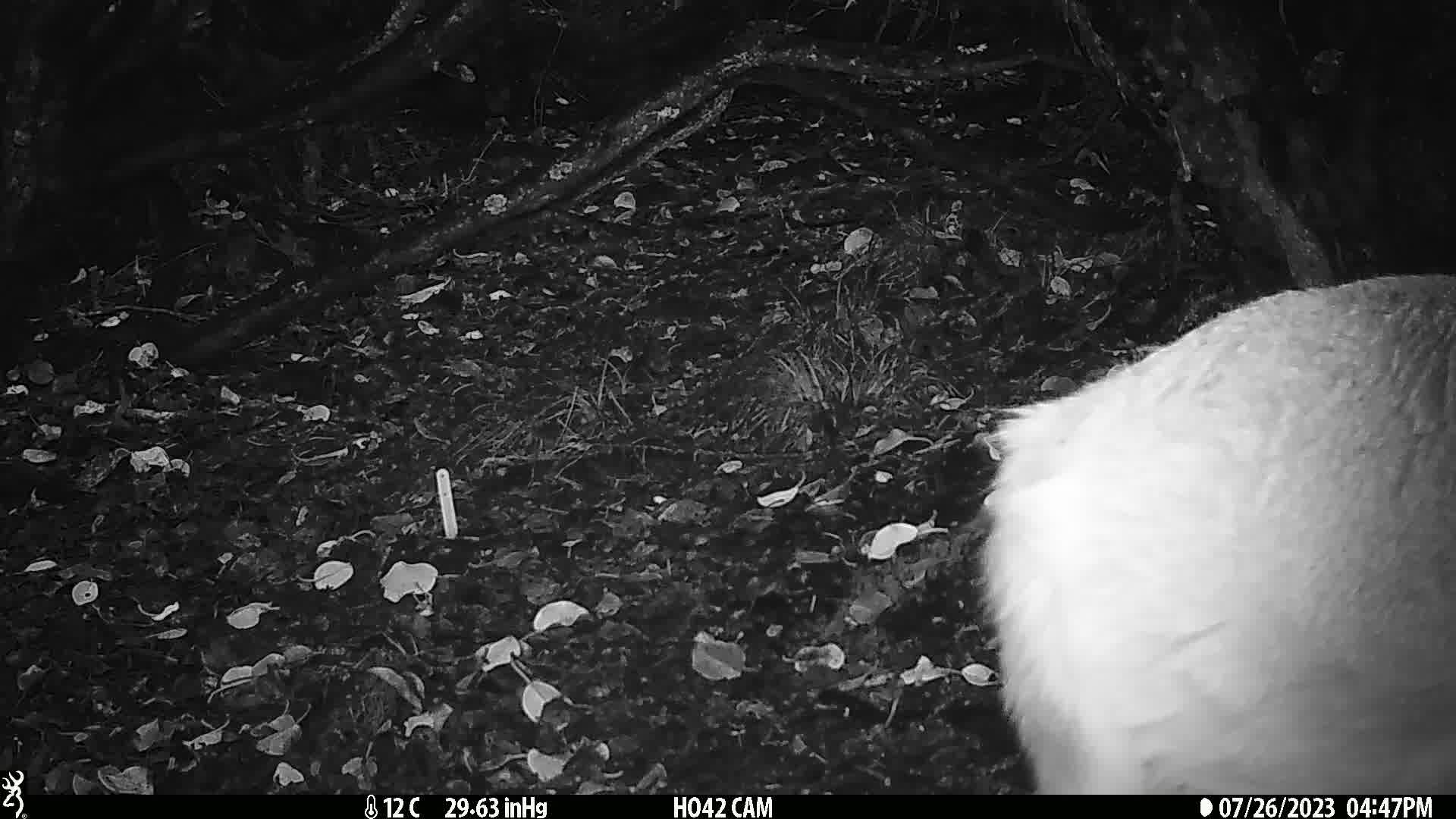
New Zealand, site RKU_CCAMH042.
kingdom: Animalia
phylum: Chordata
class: Mammalia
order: Artiodactyla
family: Cervidae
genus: Odocoileus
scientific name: Odocoileus virginianus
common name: white-tailed deer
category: white tailed deer